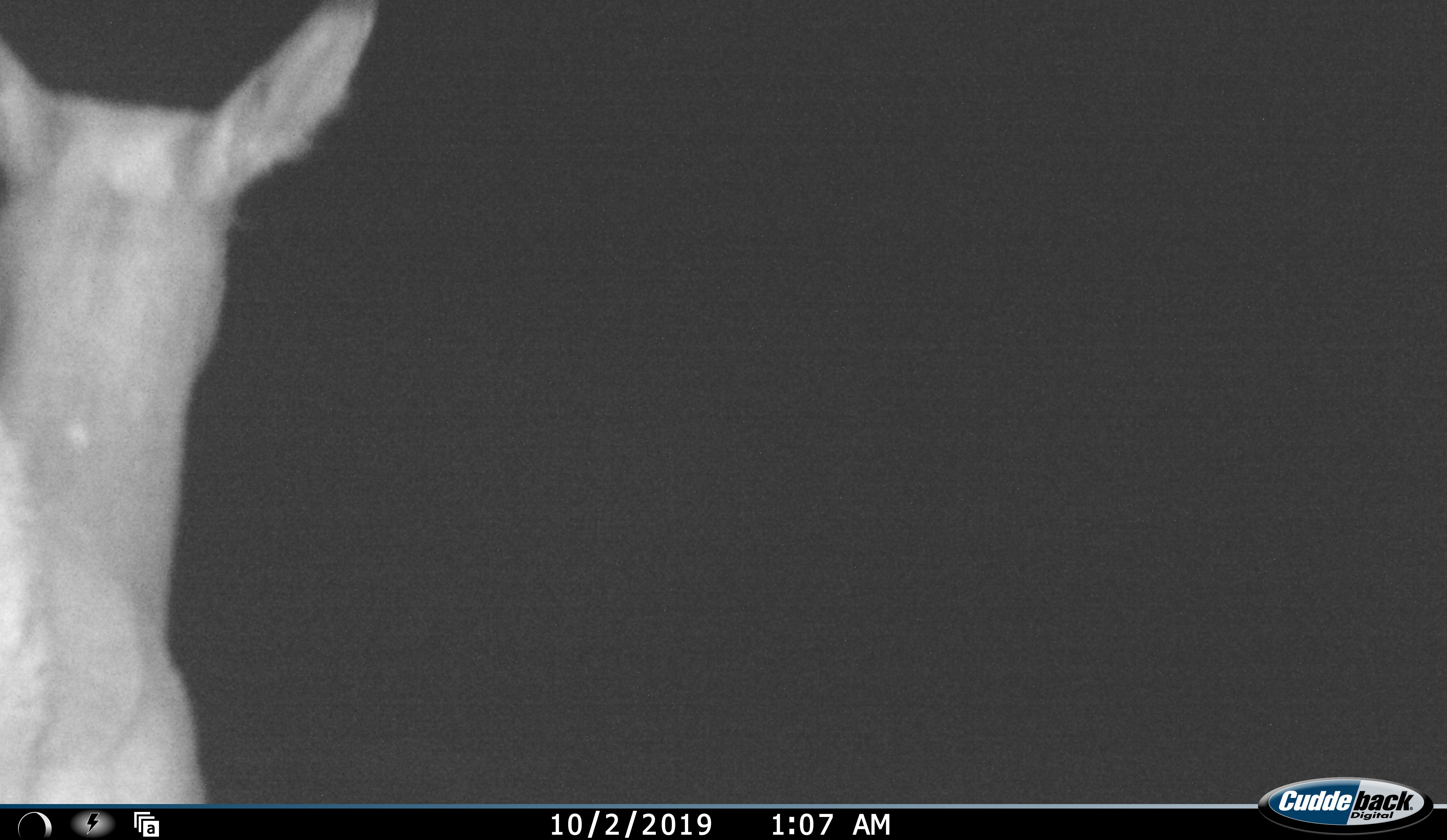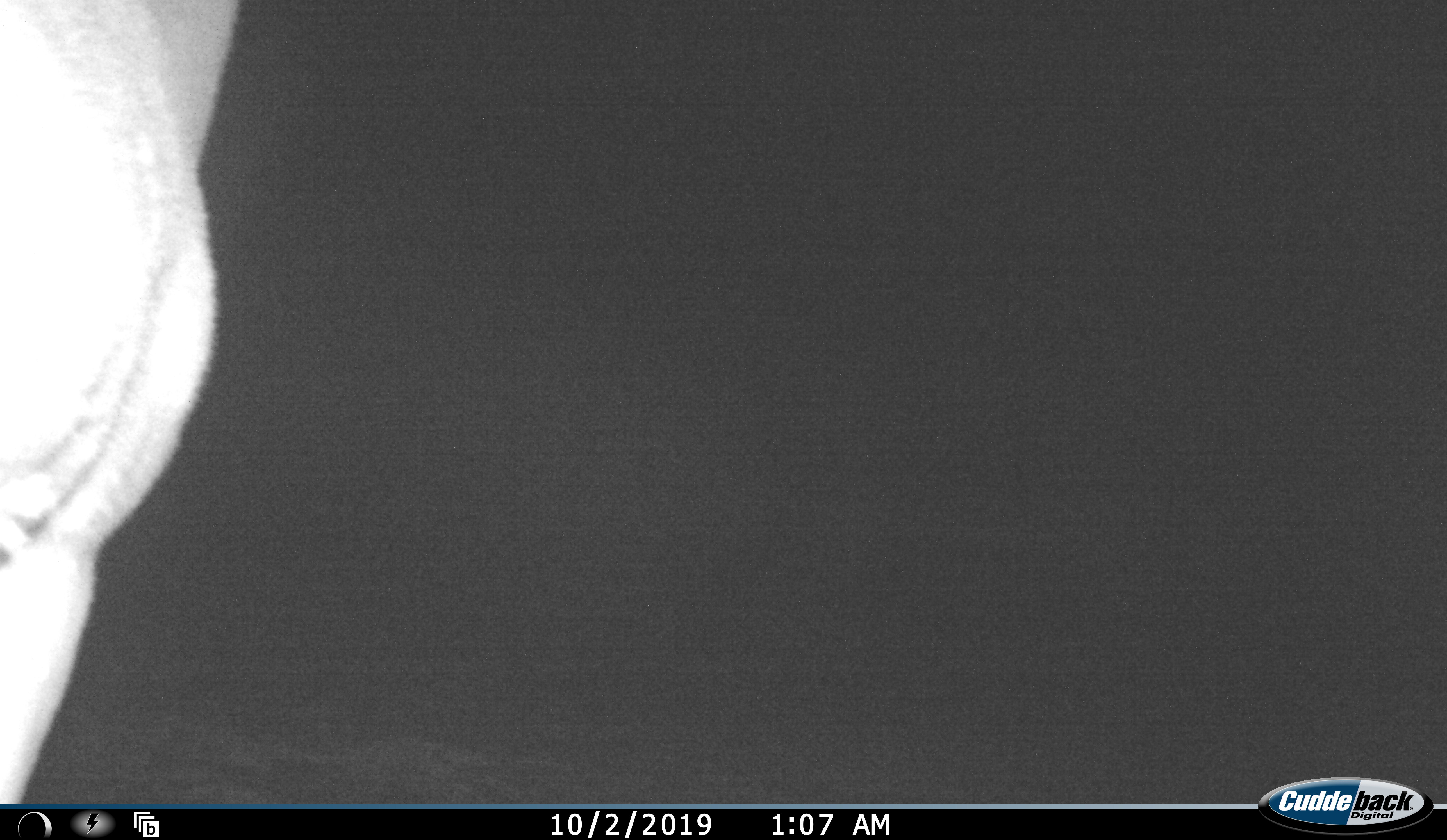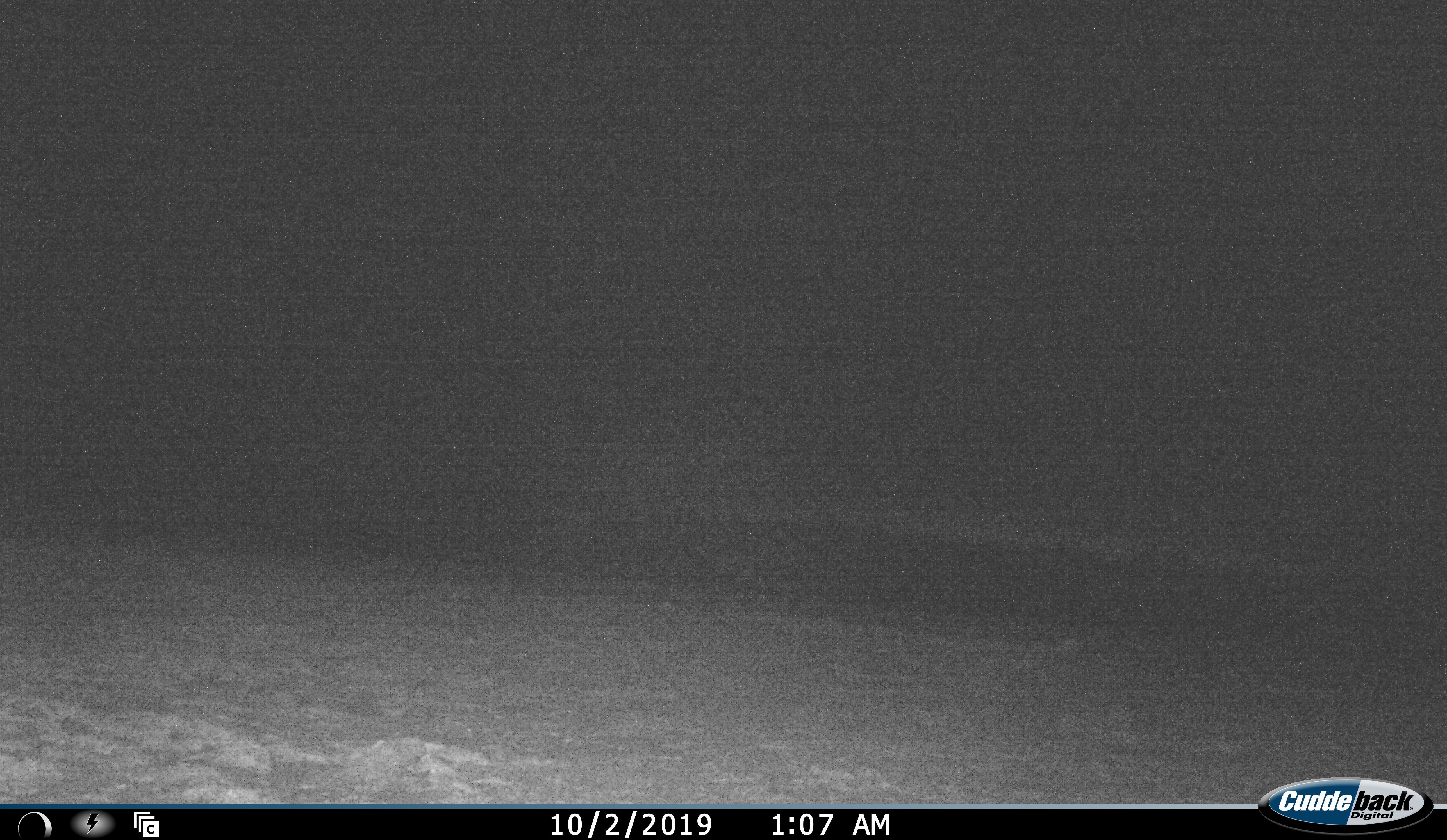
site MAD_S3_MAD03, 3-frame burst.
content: unidentified animal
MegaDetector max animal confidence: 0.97